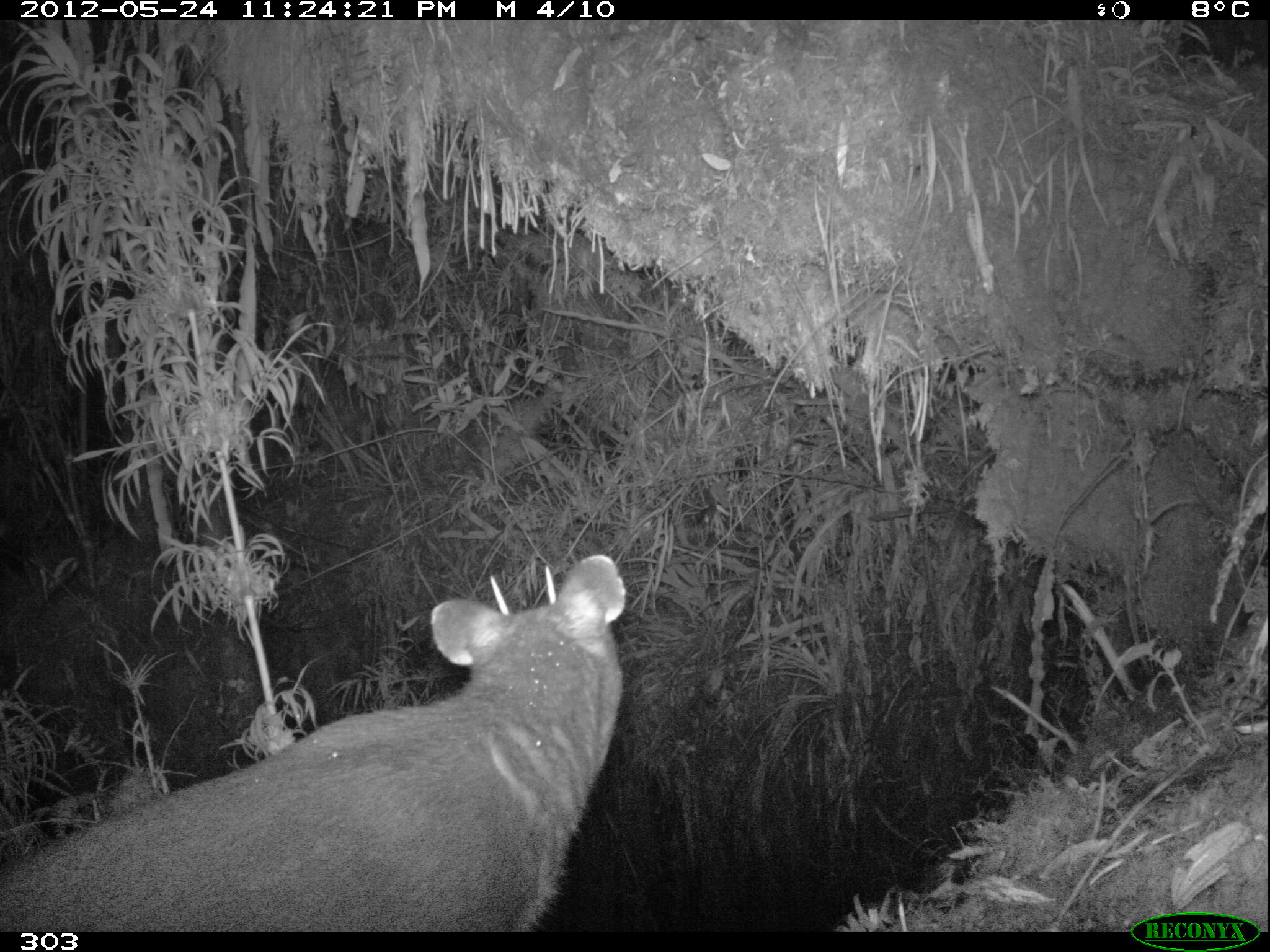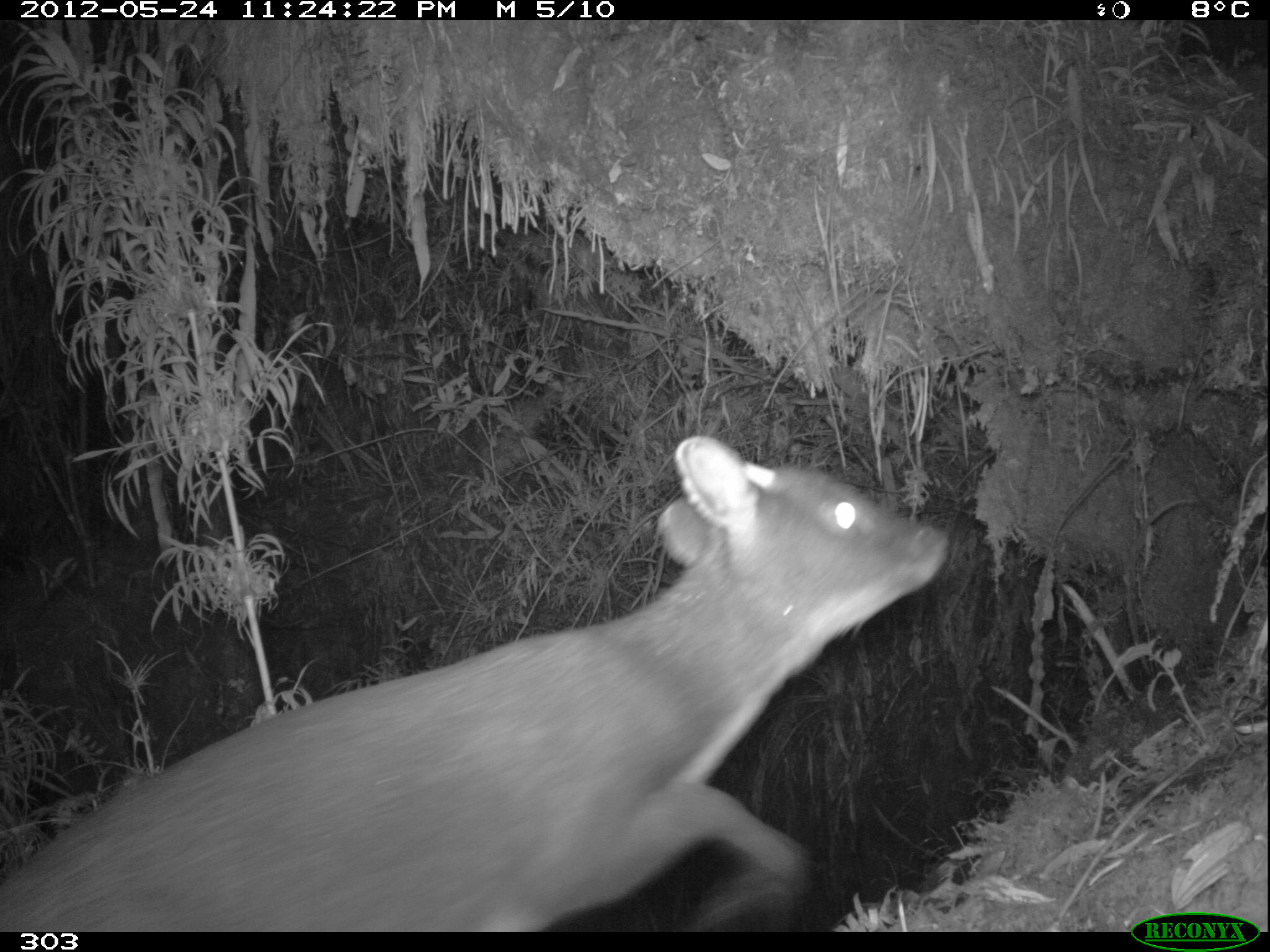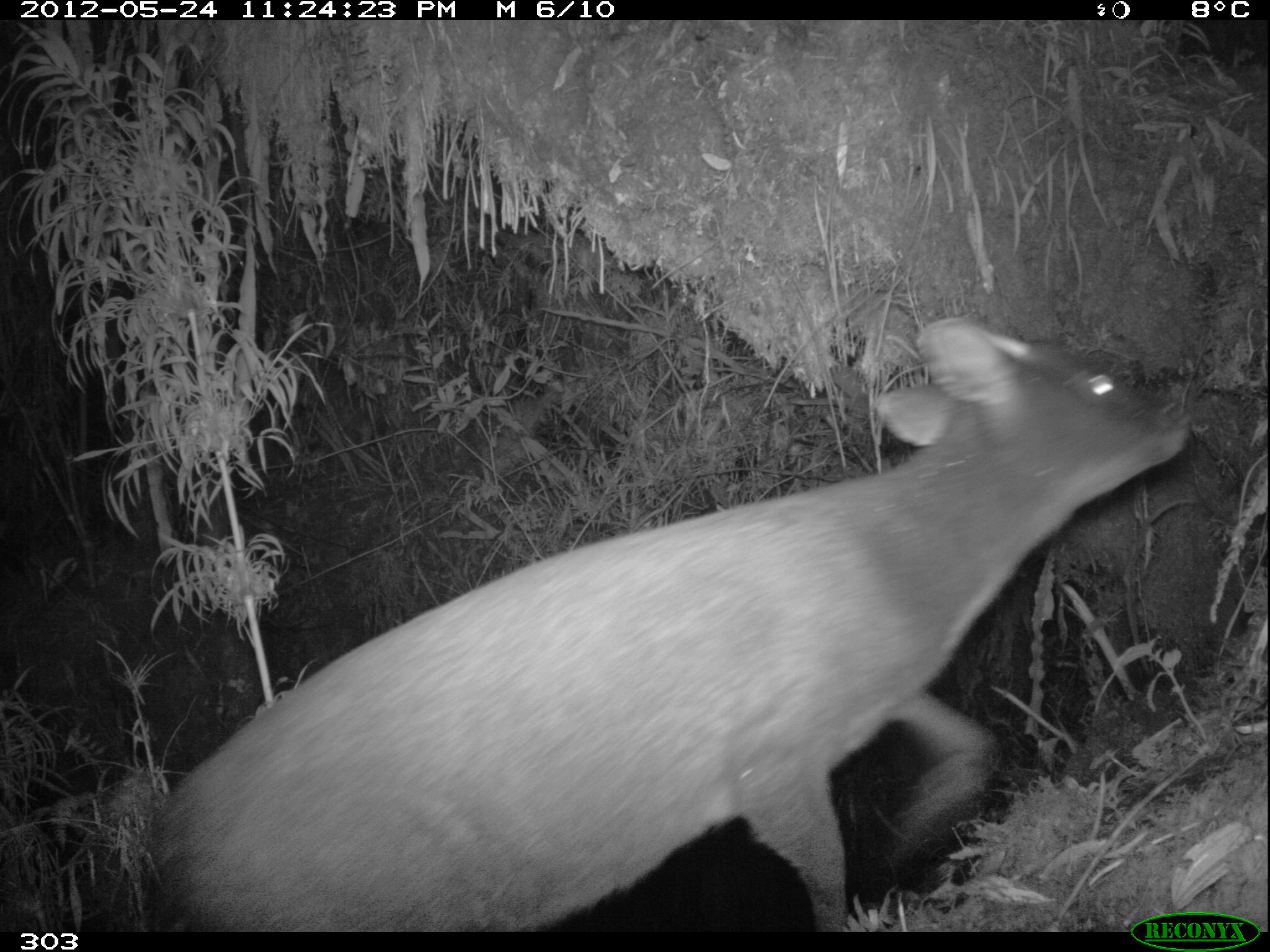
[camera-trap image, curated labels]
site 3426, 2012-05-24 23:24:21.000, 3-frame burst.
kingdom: Animalia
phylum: Chordata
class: Mammalia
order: Artiodactyla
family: Cervidae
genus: Mazama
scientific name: Mazama chunyi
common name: dwarf brocket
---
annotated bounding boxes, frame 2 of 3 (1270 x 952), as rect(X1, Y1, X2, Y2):
mazama chunyi: rect(0, 431, 950, 932)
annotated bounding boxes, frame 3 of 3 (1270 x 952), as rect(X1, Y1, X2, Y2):
mazama chunyi: rect(140, 314, 1190, 932)